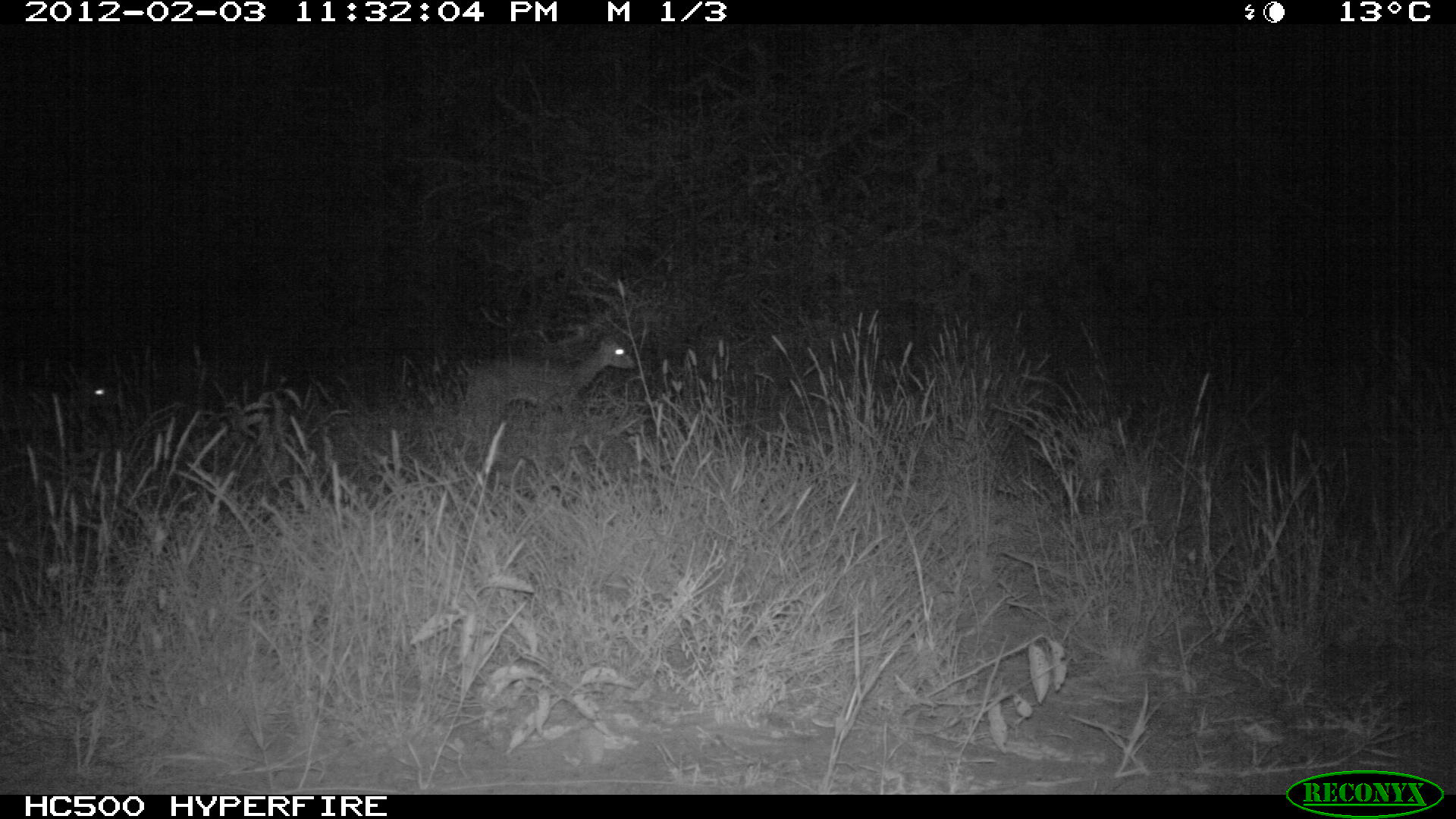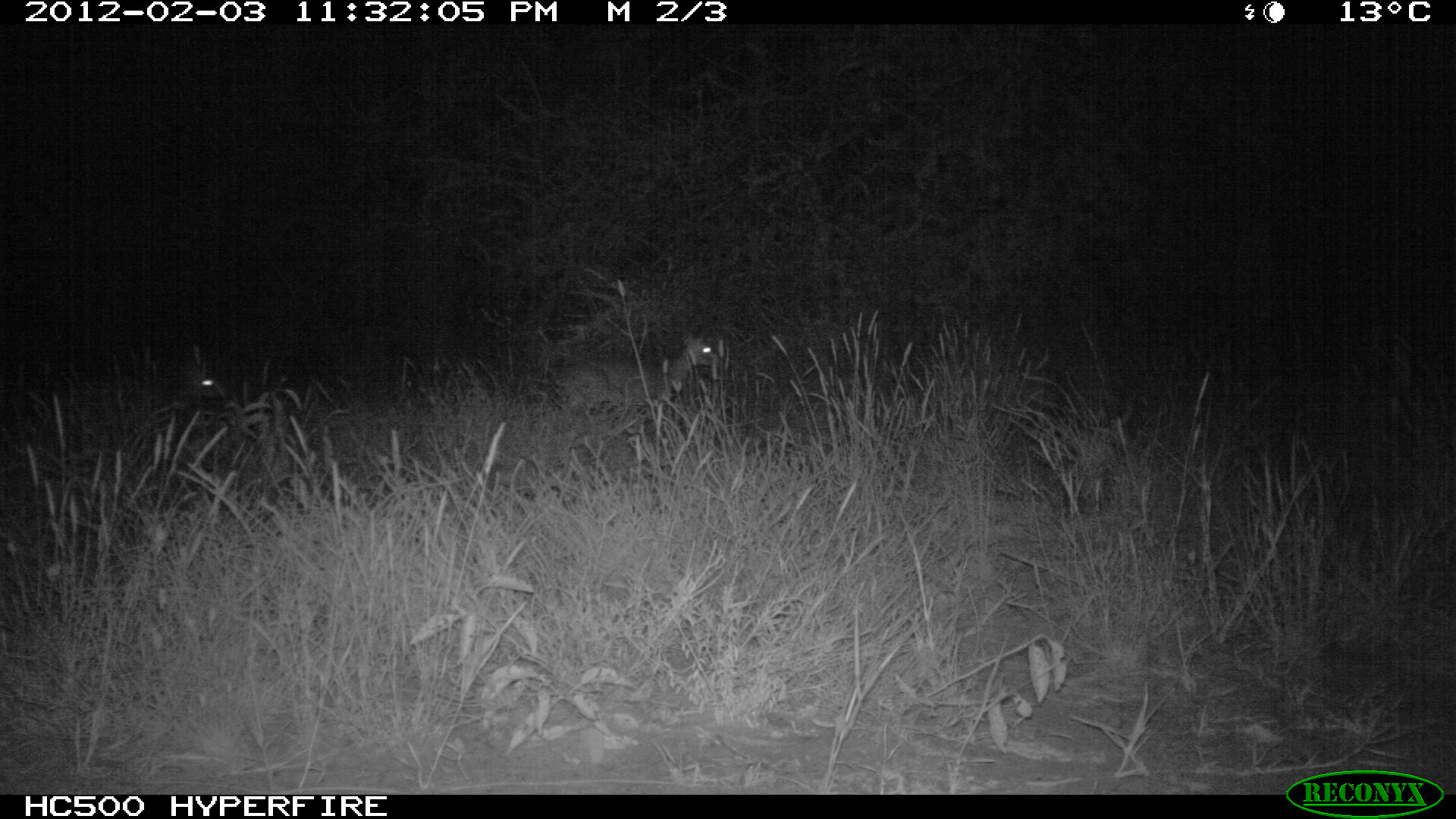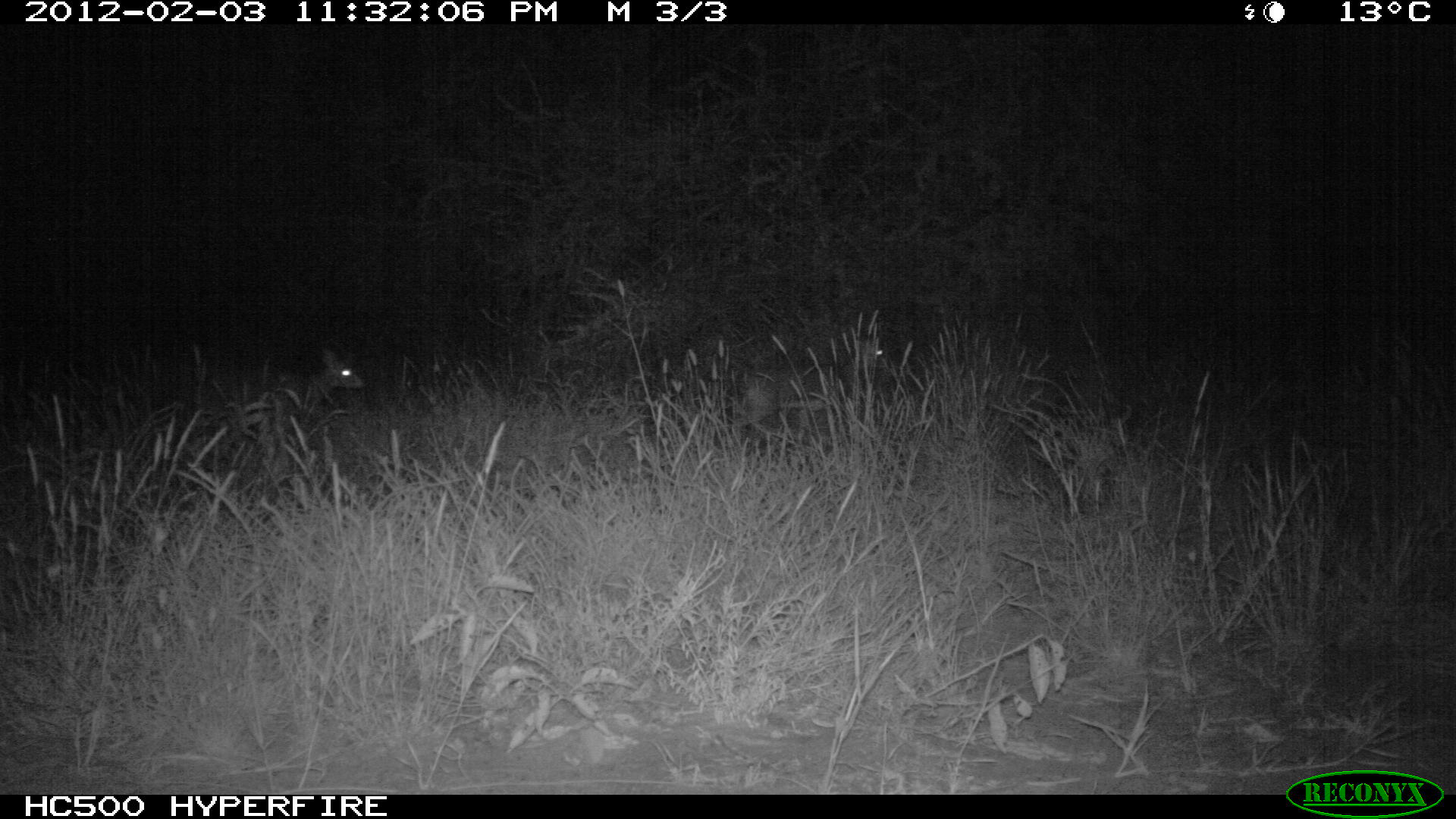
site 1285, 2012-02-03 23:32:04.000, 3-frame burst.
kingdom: Animalia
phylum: Chordata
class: Mammalia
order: Artiodactyla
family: Bovidae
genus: Madoqua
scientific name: Madoqua guentheri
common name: günther's dik-dik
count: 2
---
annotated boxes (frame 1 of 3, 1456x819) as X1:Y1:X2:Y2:
madoqua guentheri: 457:332:637:429; 64:370:124:432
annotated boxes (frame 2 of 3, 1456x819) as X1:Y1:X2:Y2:
madoqua guentheri: 548:325:723:420; 168:342:231:410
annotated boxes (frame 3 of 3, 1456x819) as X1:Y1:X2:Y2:
madoqua guentheri: 722:326:882:446; 257:343:363:409